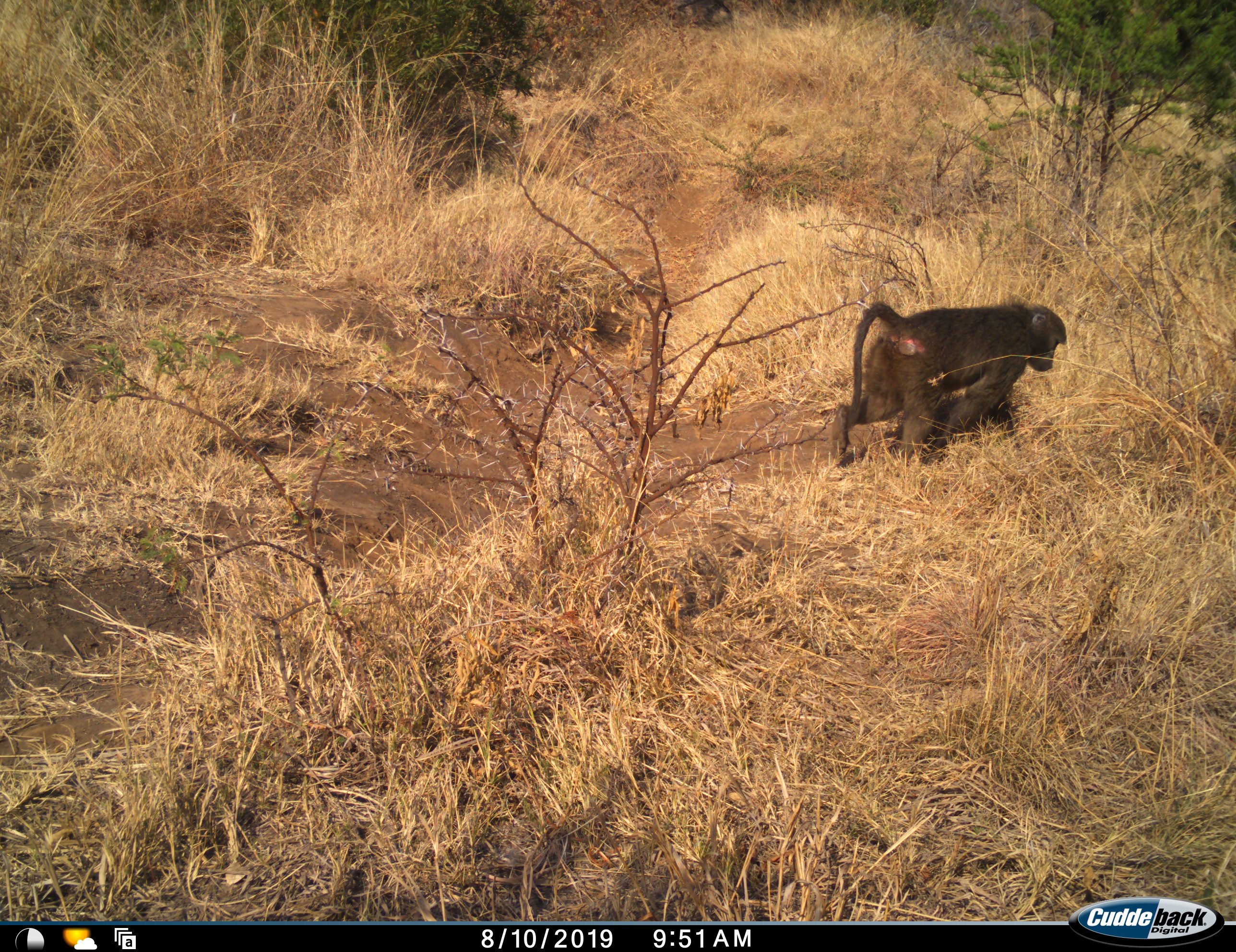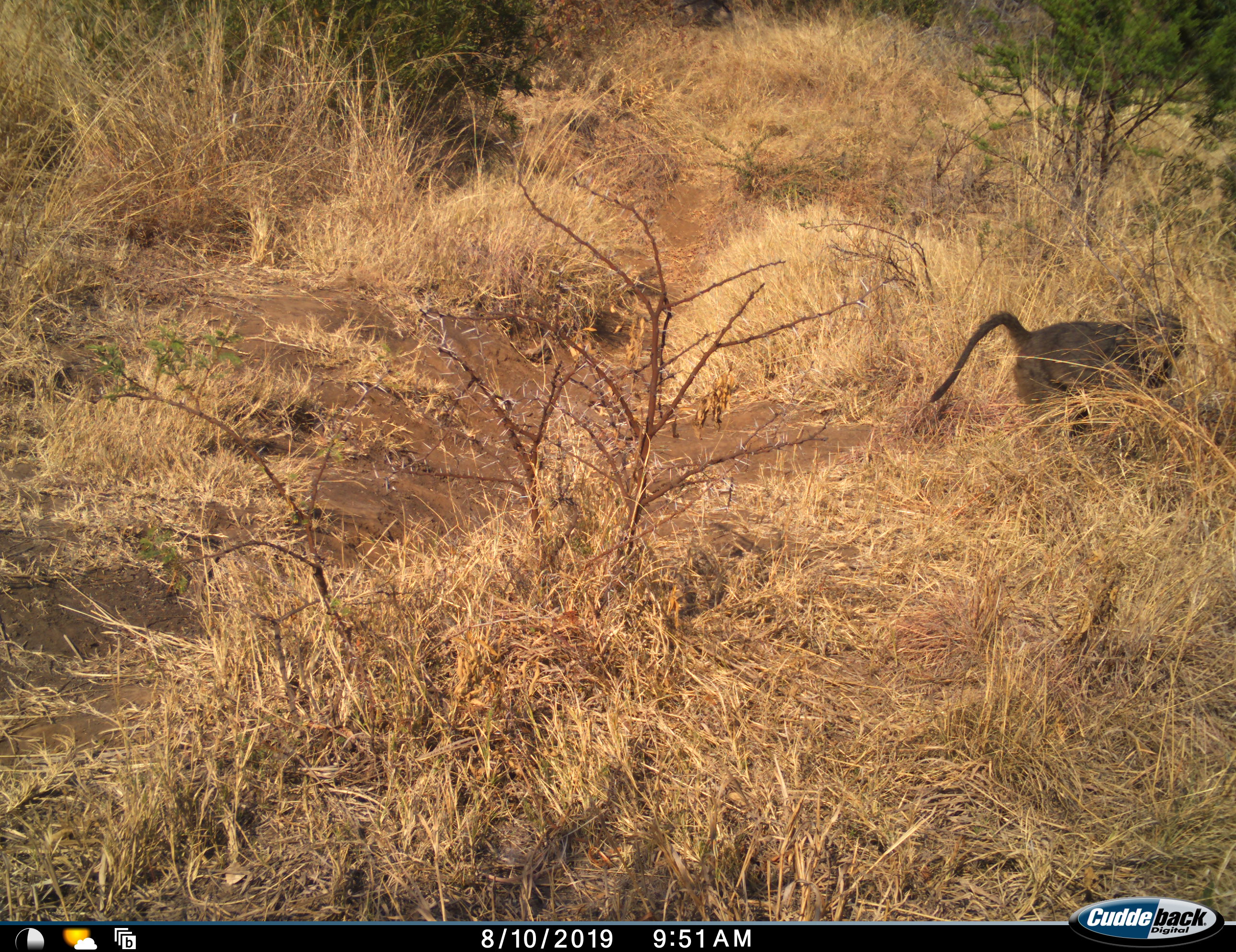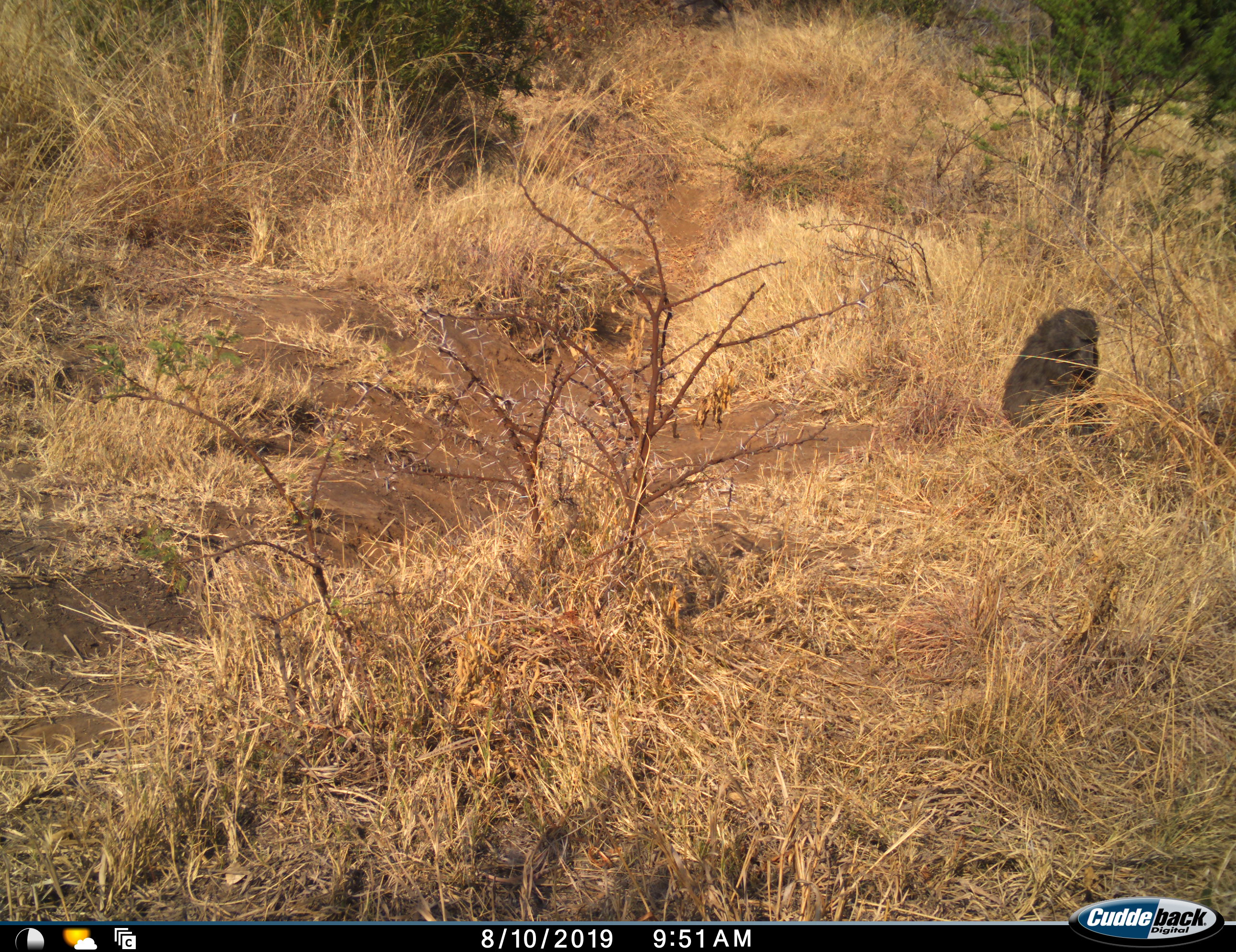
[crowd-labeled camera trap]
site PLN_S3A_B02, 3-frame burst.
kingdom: Animalia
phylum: Chordata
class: Mammalia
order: Primates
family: Cercopithecidae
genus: Papio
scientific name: Papio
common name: baboon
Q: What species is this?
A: Baboon (Papio).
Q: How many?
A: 1.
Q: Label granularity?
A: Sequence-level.